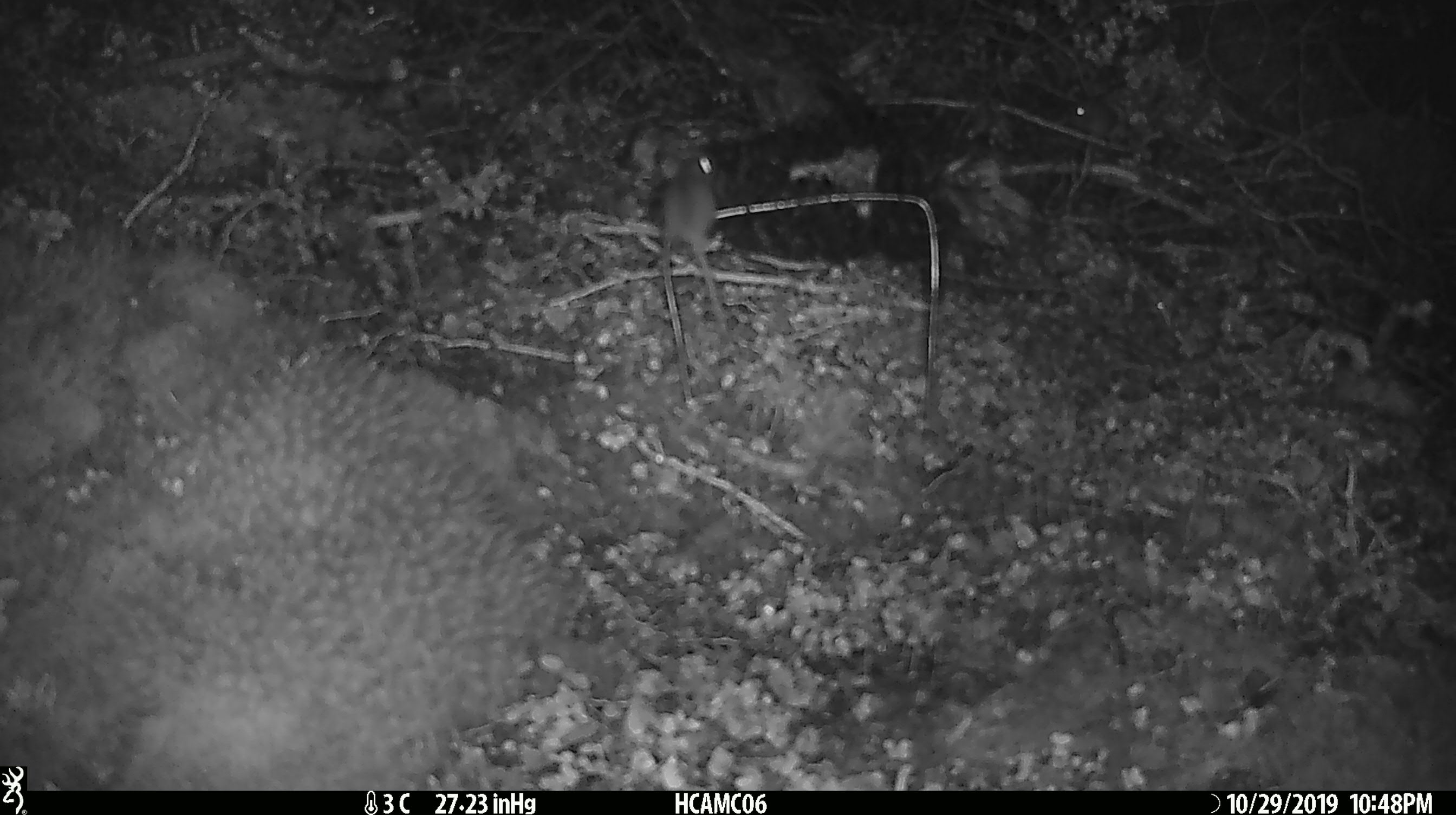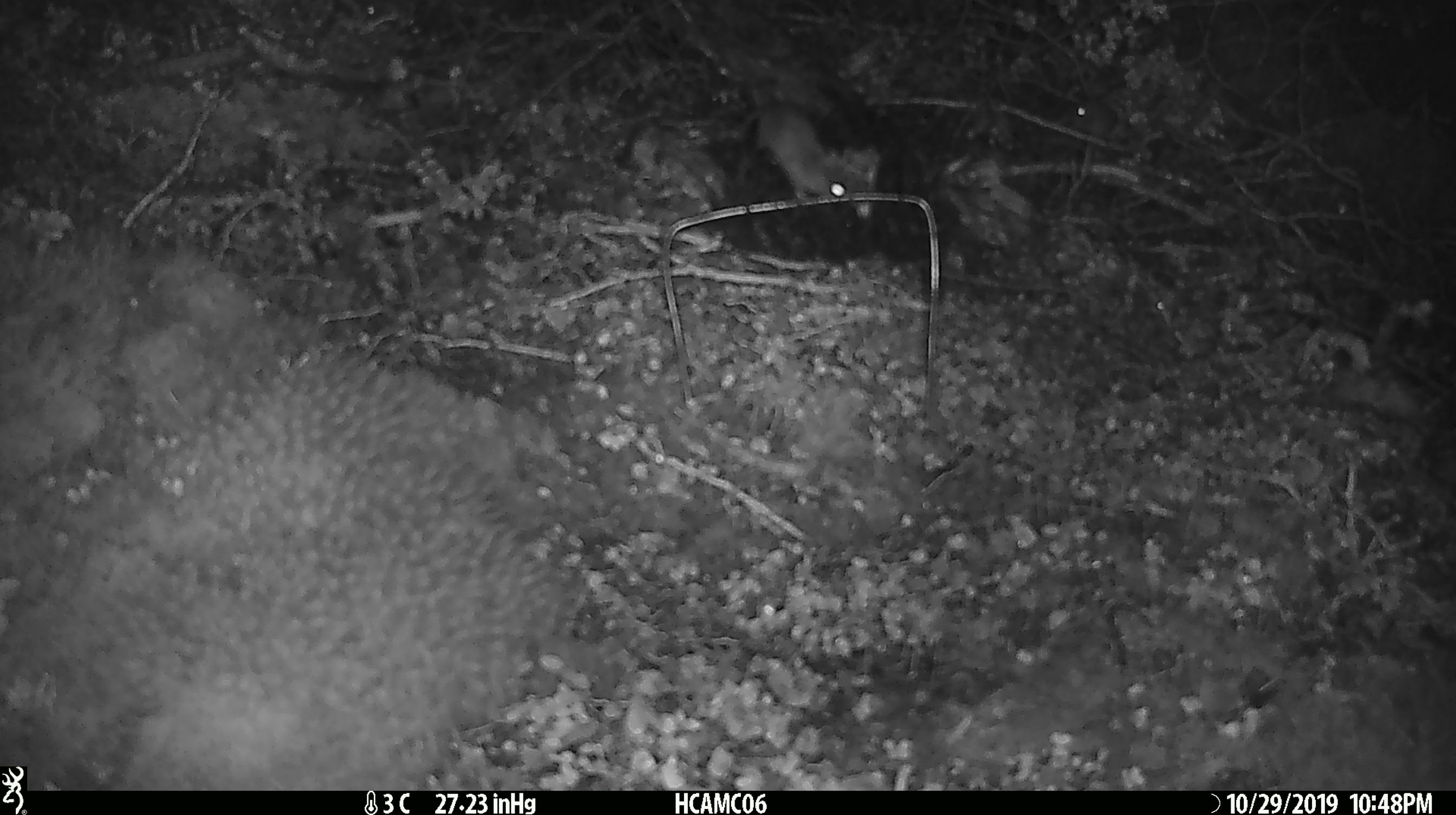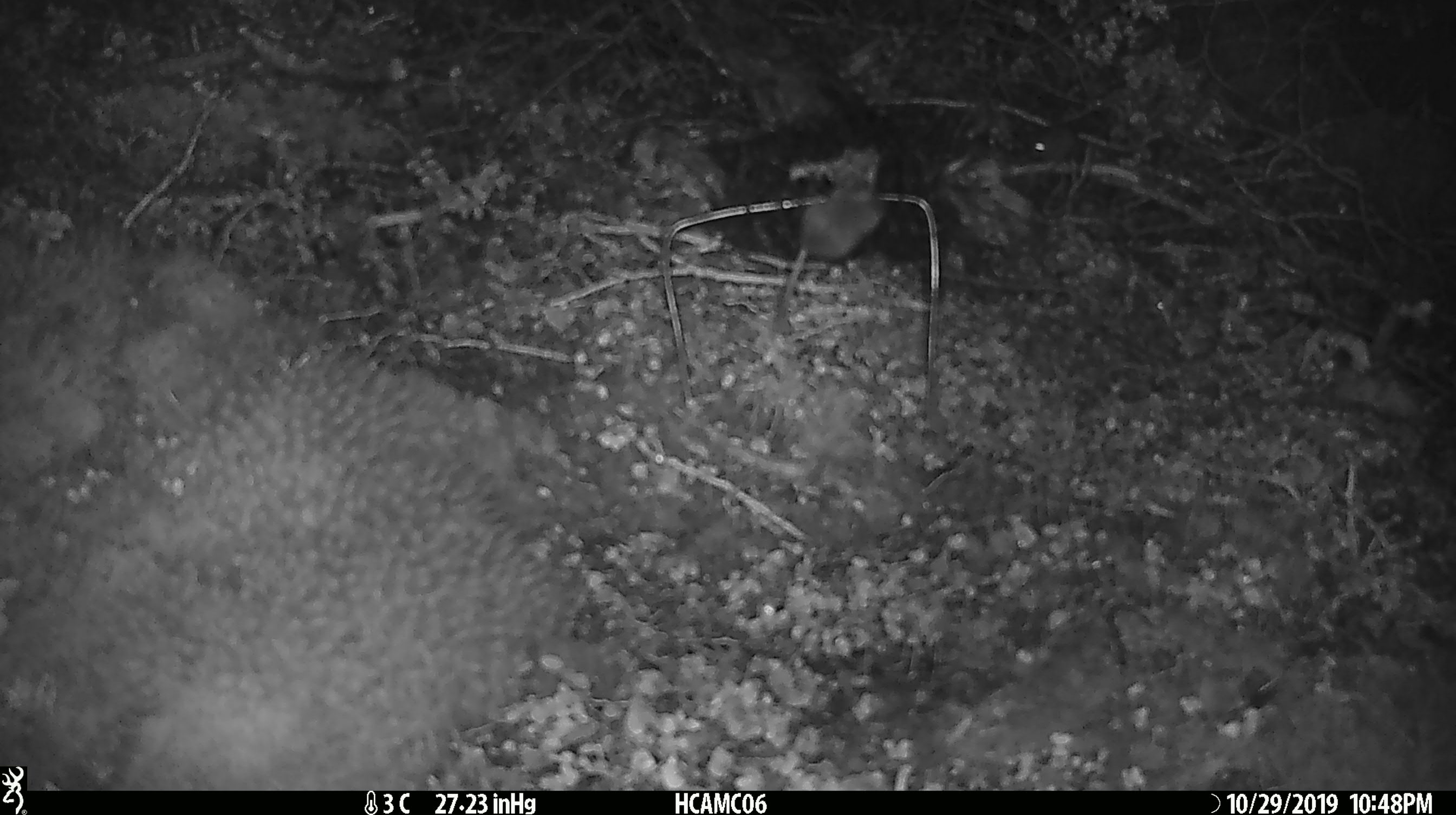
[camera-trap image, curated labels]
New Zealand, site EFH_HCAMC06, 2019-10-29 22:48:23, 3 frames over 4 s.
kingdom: Animalia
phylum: Chordata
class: Mammalia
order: Rodentia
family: Muridae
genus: Mus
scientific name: Mus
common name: mouse